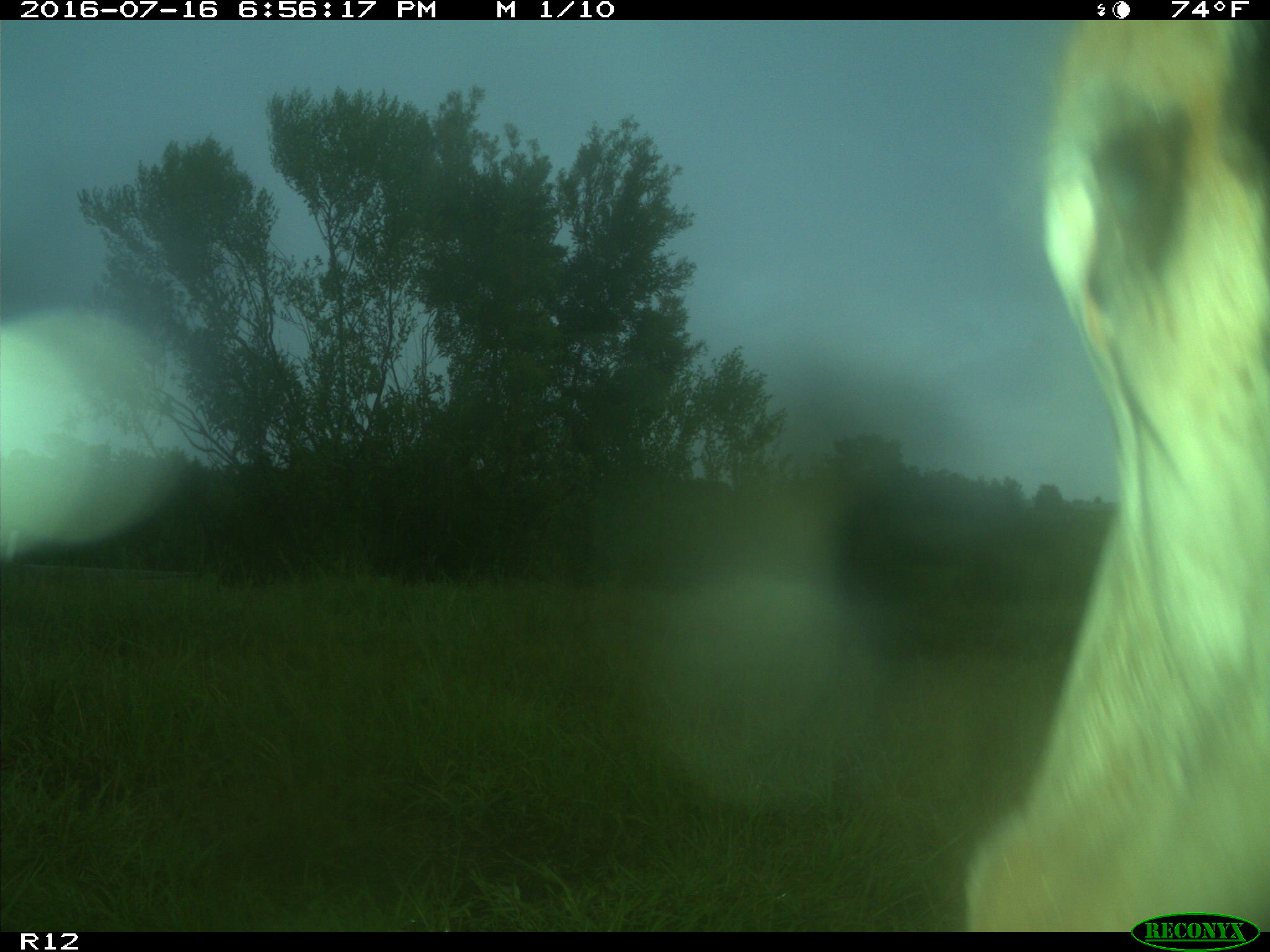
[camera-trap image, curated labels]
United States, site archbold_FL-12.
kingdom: Animalia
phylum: Chordata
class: Mammalia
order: Artiodactyla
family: Bovidae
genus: Bos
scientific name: Bos taurus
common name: domestic cow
Bos taurus (domestic cow).